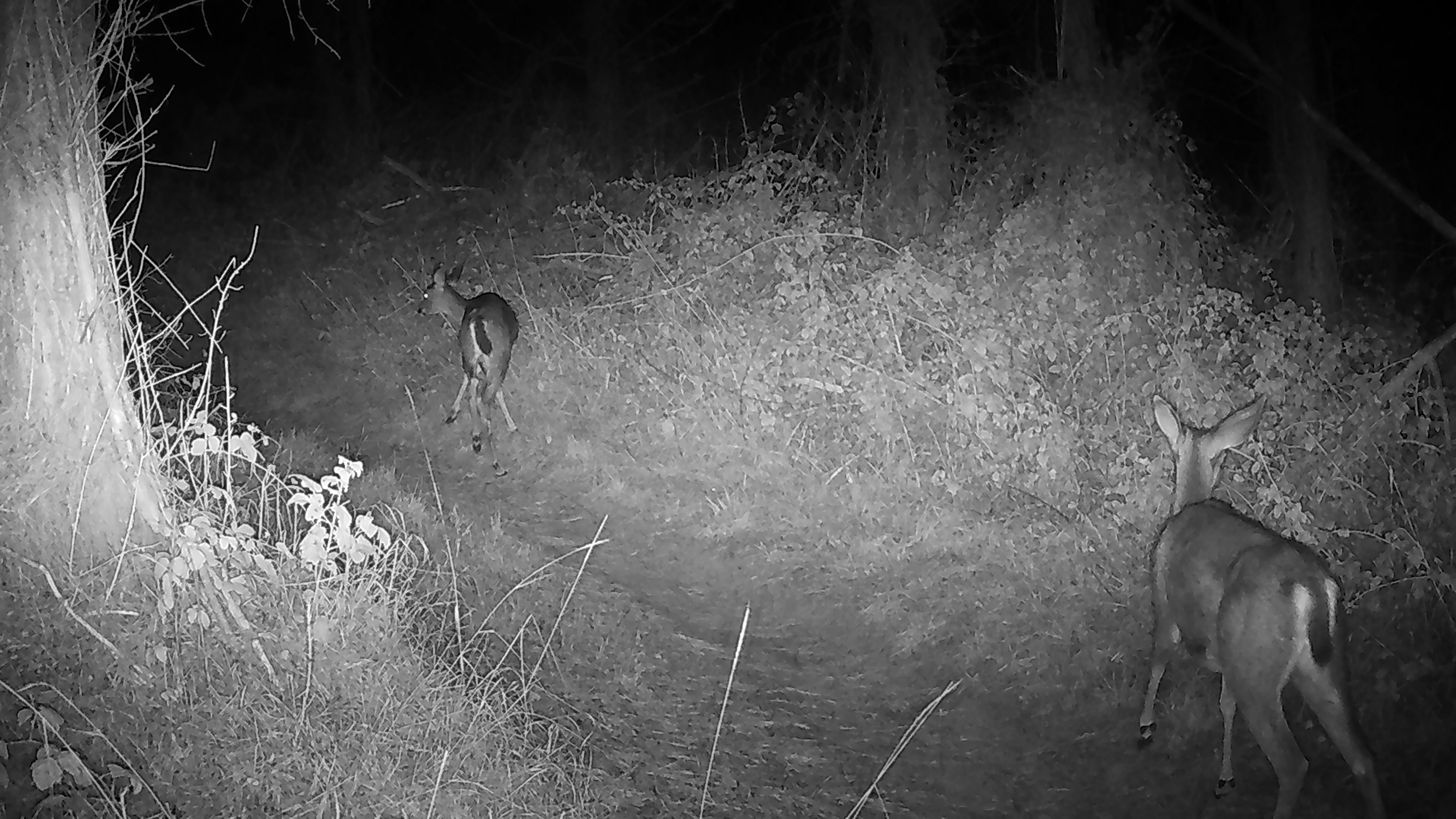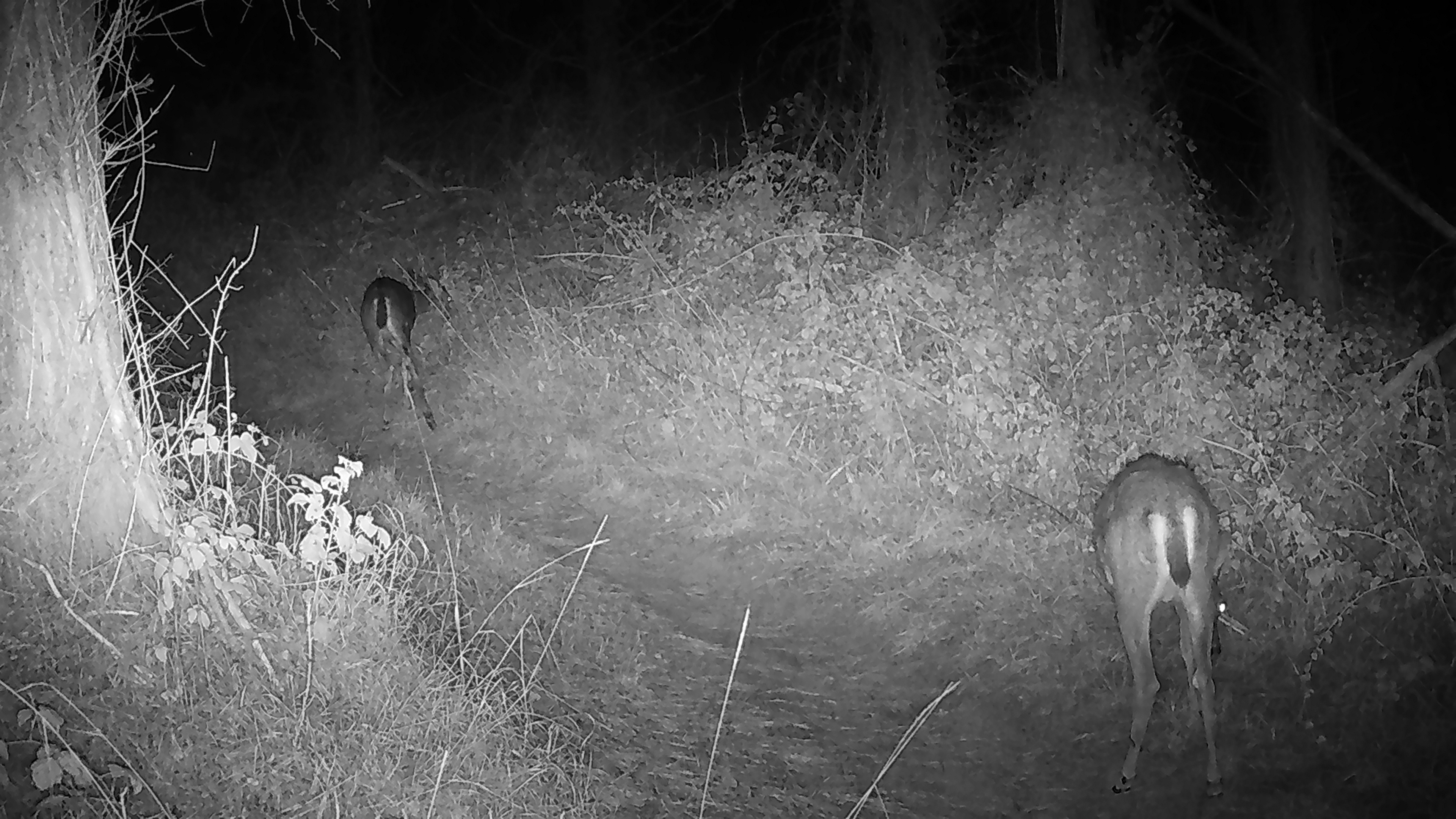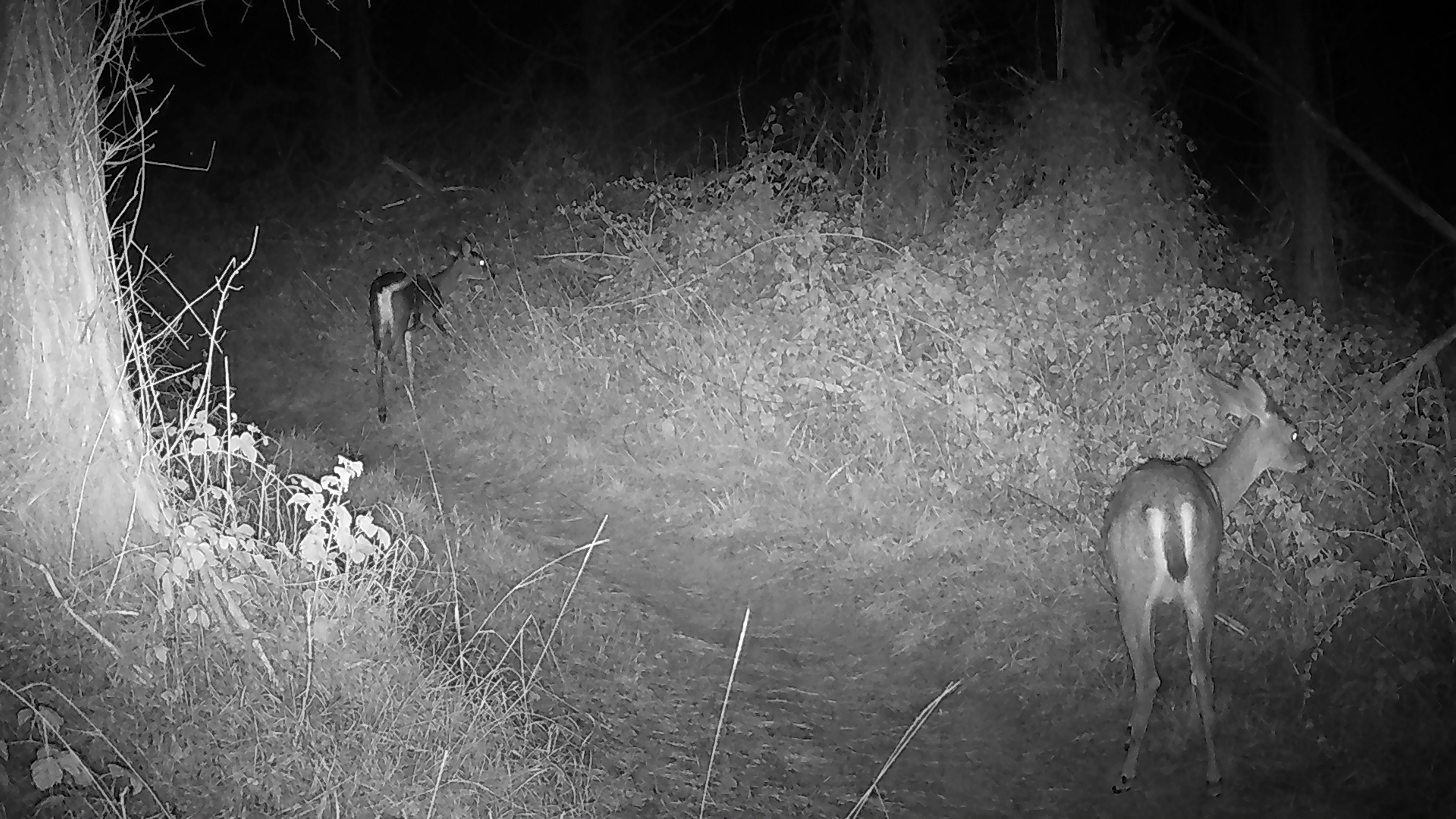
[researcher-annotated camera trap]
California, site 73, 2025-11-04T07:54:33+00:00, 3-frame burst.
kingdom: Animalia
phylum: Chordata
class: Mammalia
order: Artiodactyla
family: Cervidae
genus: Odocoileus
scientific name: Odocoileus hemionus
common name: mule deer